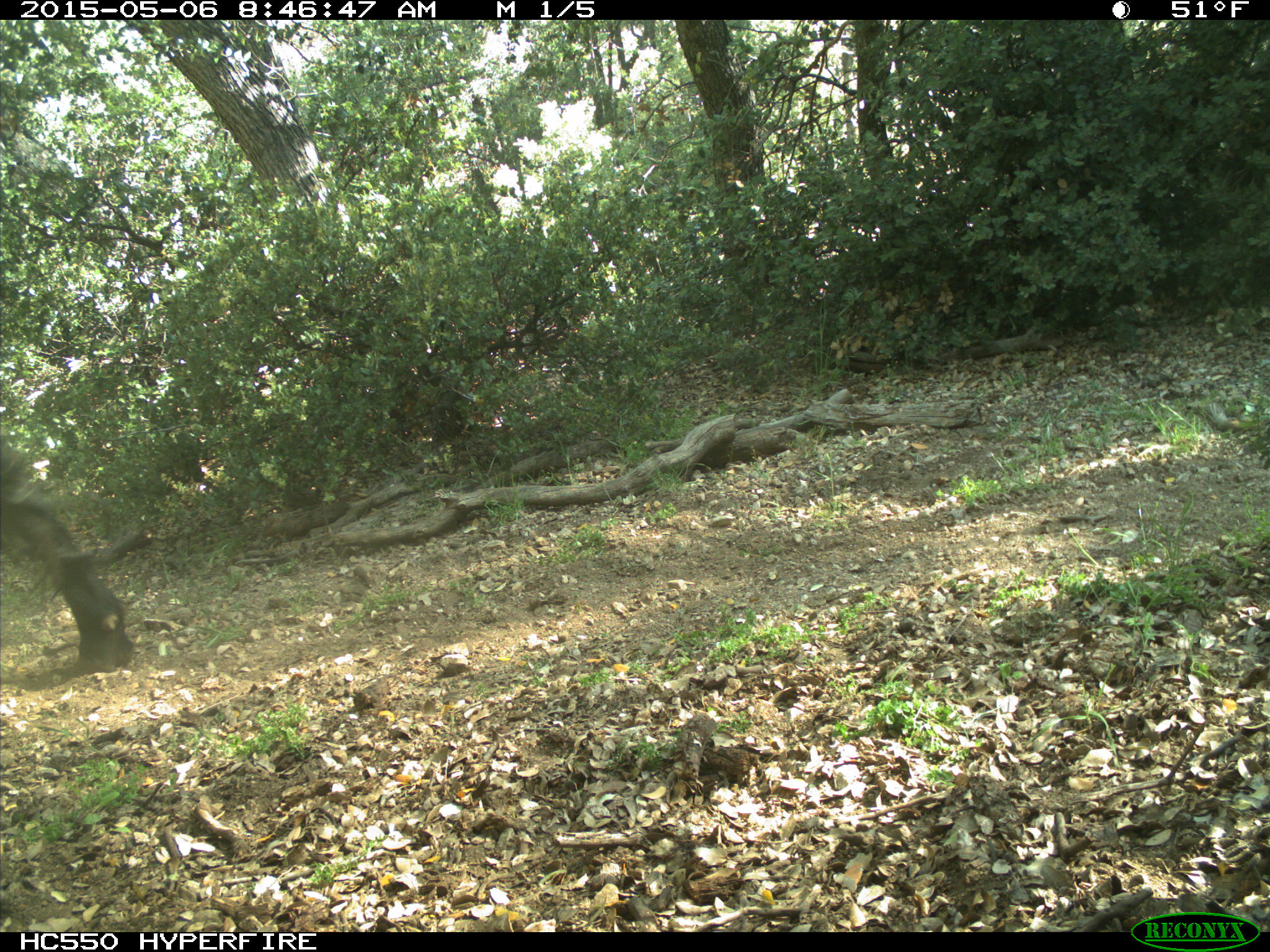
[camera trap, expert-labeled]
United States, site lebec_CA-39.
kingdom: Animalia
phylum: Chordata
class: Mammalia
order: Artiodactyla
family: Bovidae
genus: Bos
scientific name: Bos taurus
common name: domestic cow